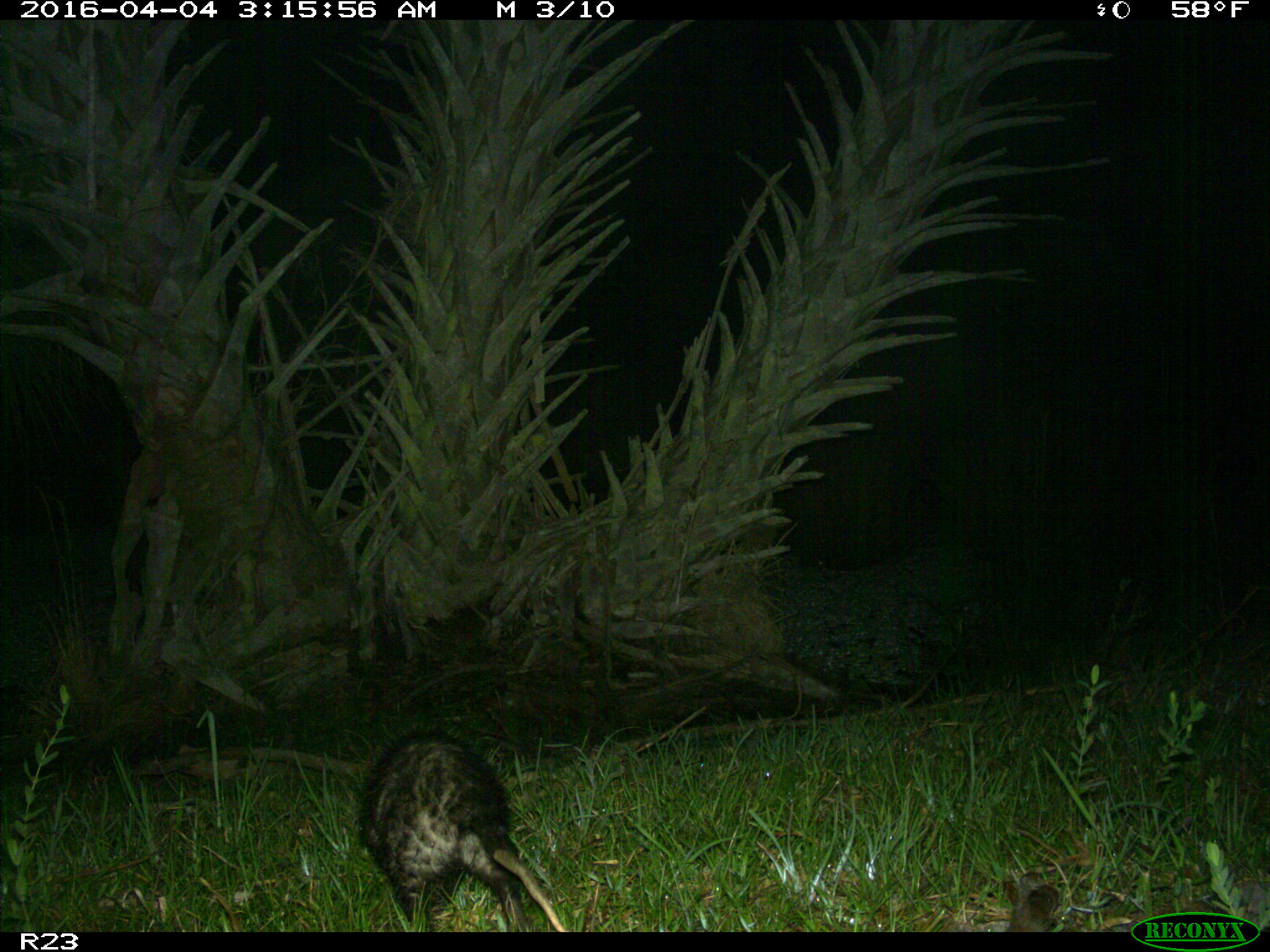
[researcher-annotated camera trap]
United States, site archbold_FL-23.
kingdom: Animalia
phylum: Chordata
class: Mammalia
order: Didelphimorphia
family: Didelphidae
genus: Didelphis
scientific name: Didelphis virginiana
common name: virginia opossum